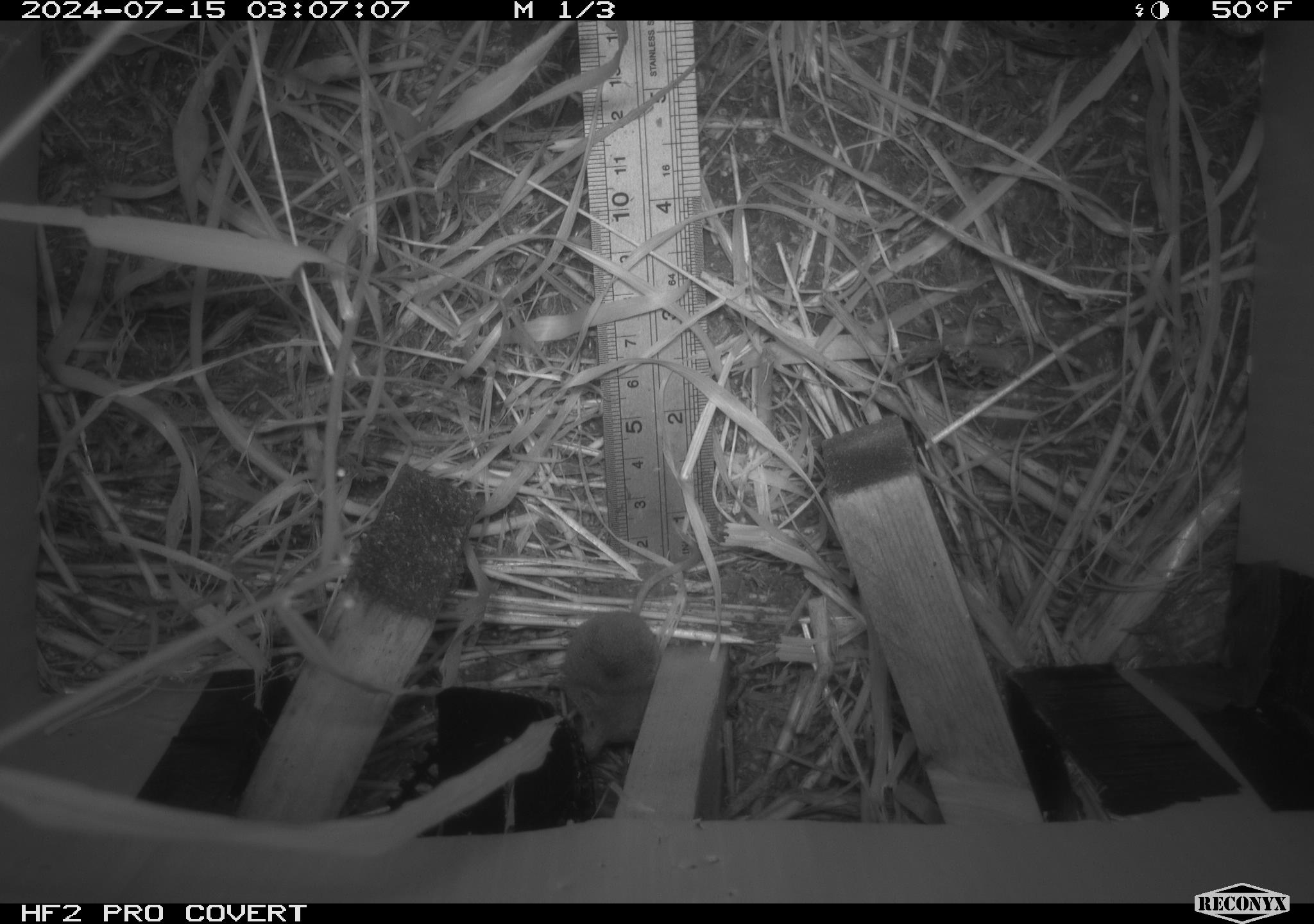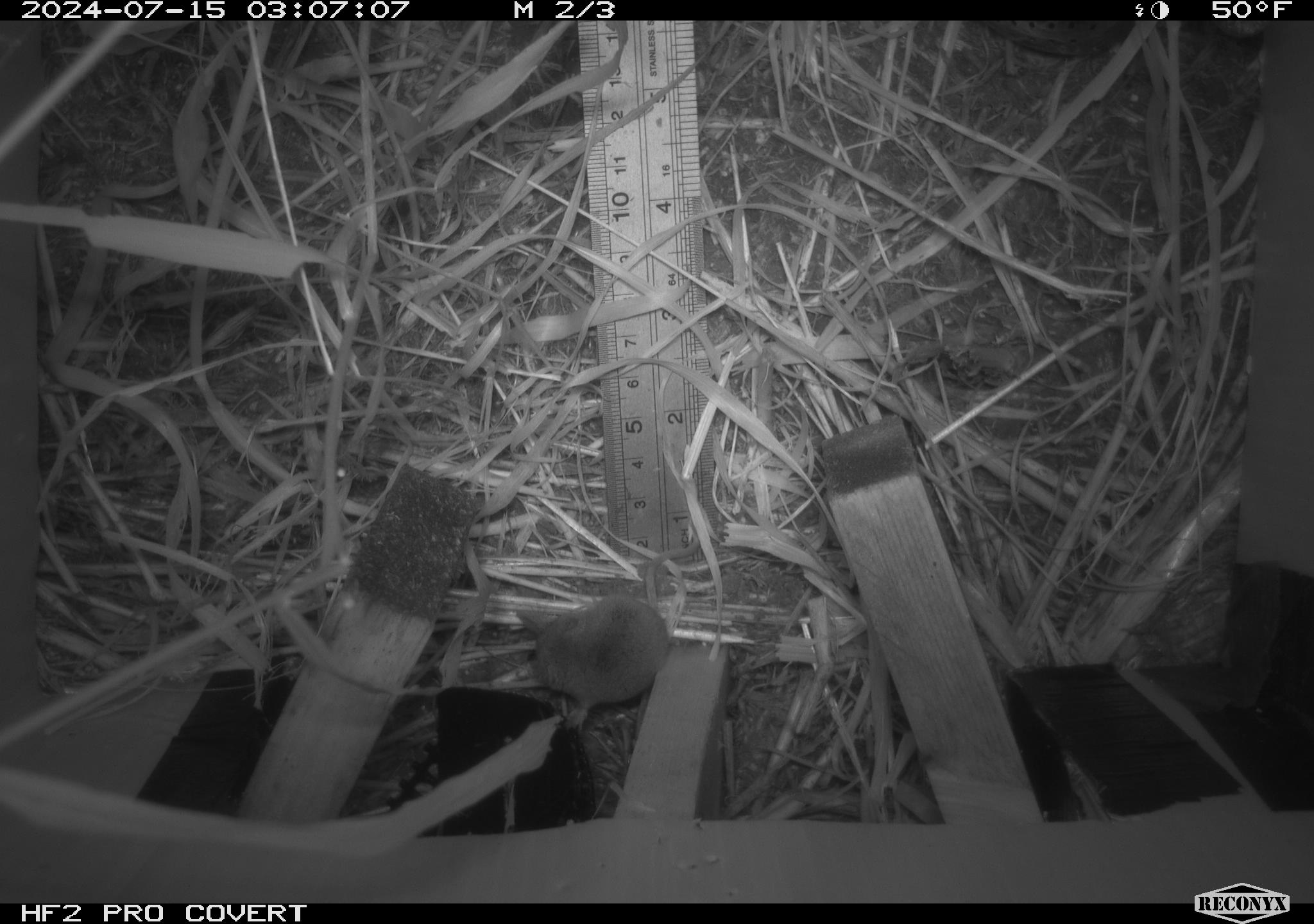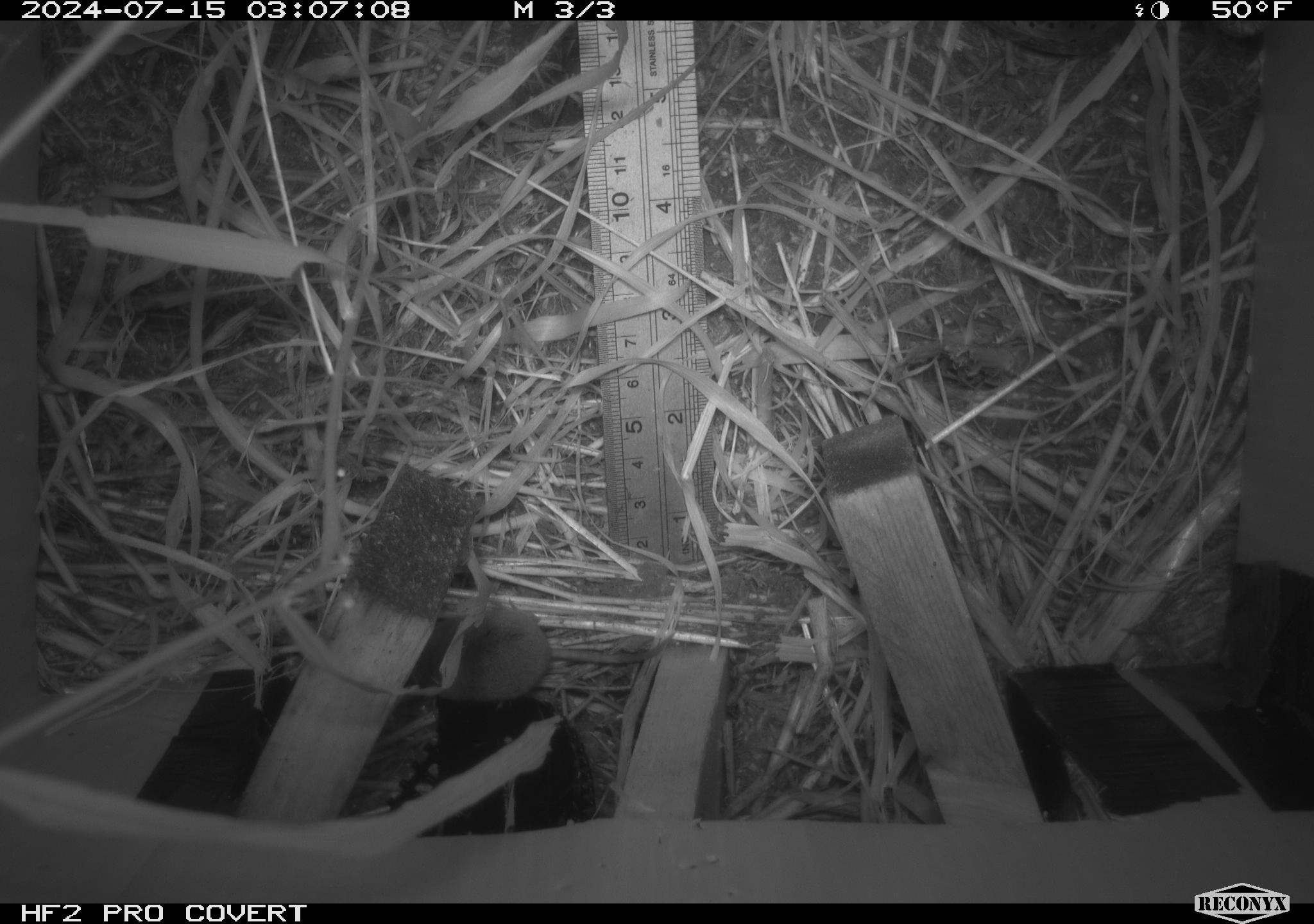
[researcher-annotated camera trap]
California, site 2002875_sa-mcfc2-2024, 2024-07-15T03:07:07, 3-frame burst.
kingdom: Animalia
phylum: Chordata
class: Mammalia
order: Rodentia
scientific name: Rodentia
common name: mouse species